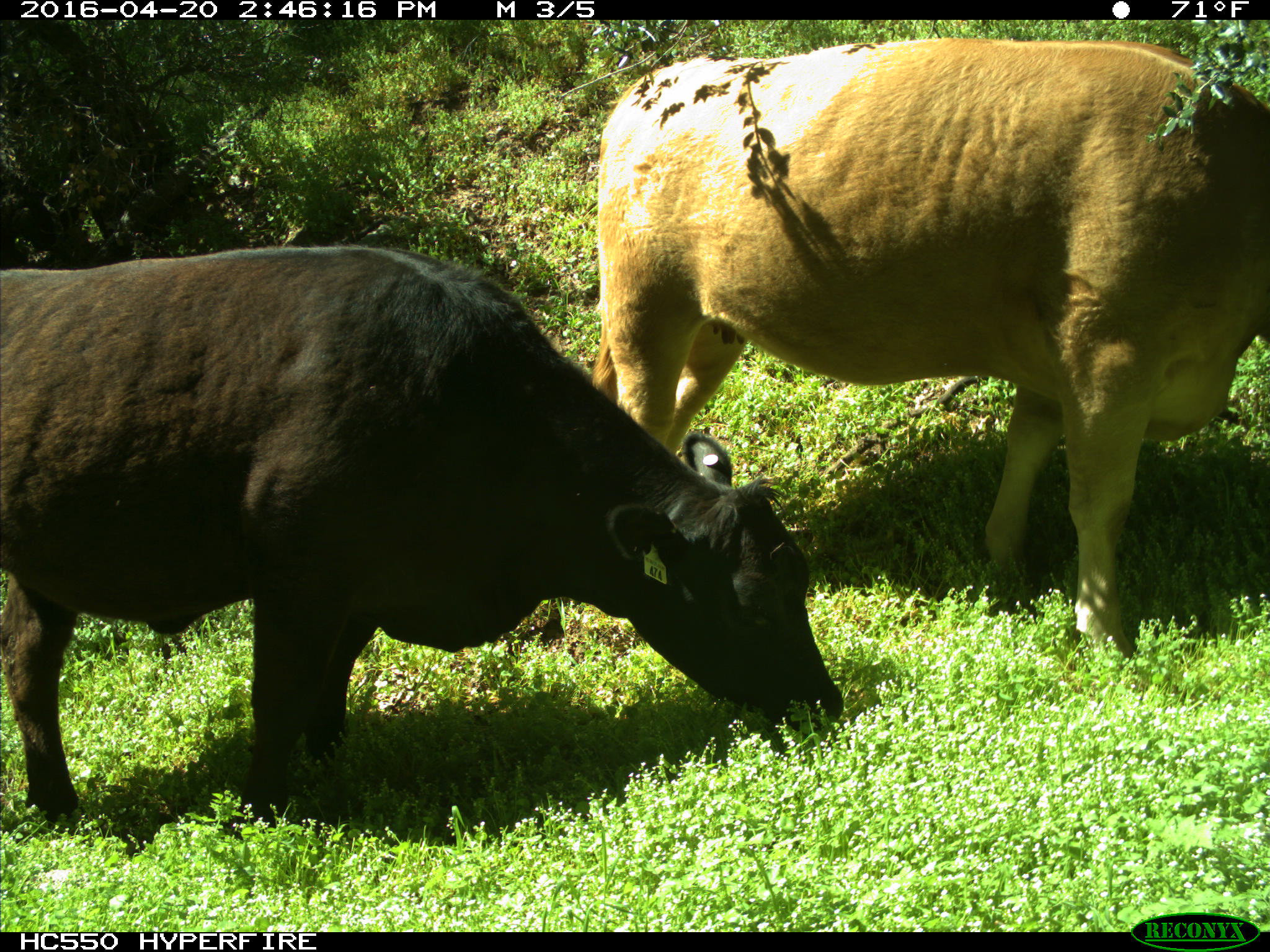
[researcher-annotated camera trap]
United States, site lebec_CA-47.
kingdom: Animalia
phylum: Chordata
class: Mammalia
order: Artiodactyla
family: Bovidae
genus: Bos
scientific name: Bos taurus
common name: domestic cow